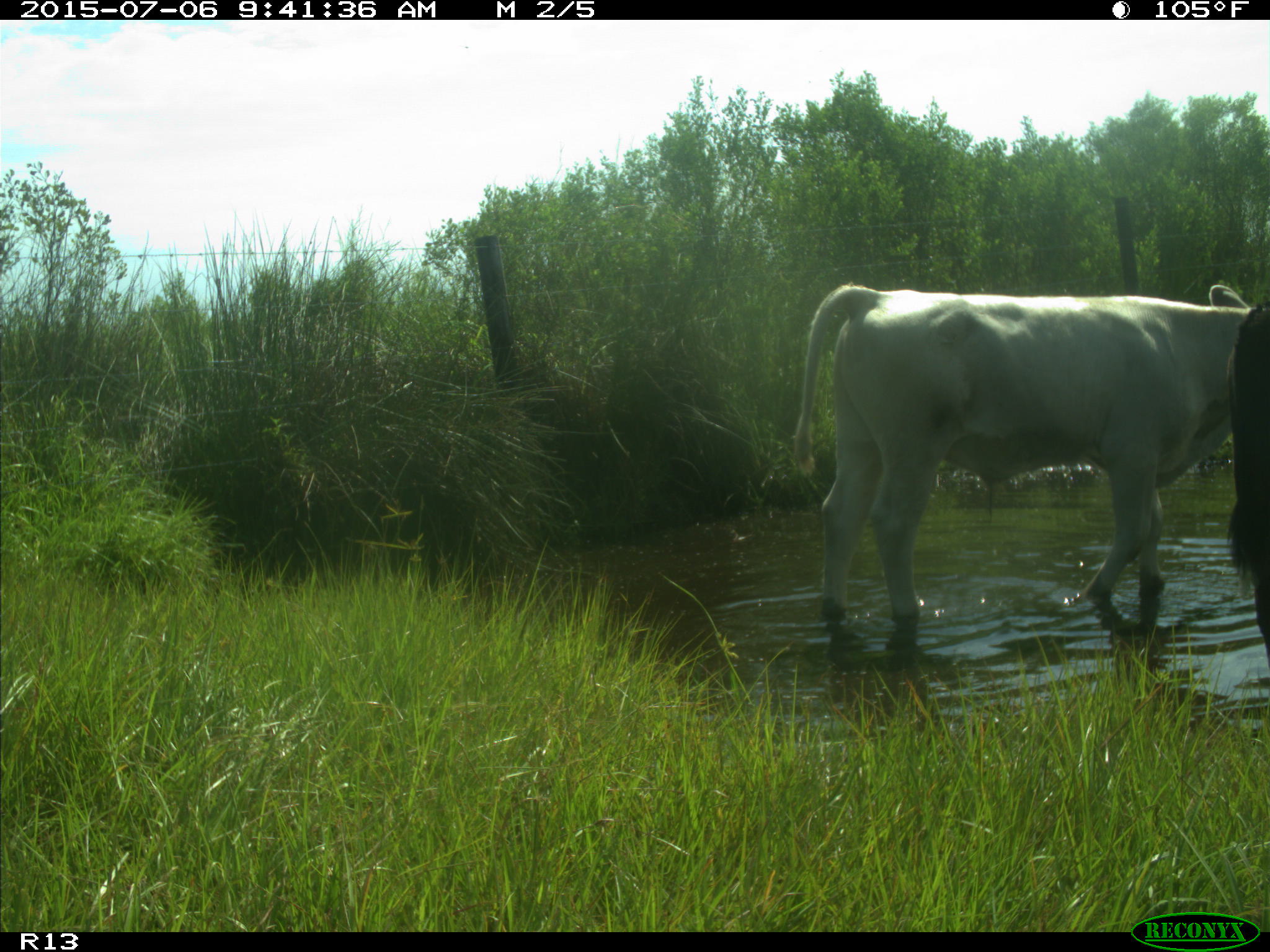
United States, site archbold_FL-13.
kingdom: Animalia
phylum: Chordata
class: Mammalia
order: Artiodactyla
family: Bovidae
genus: Bos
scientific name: Bos taurus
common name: domestic cow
Bos taurus (domestic cow).